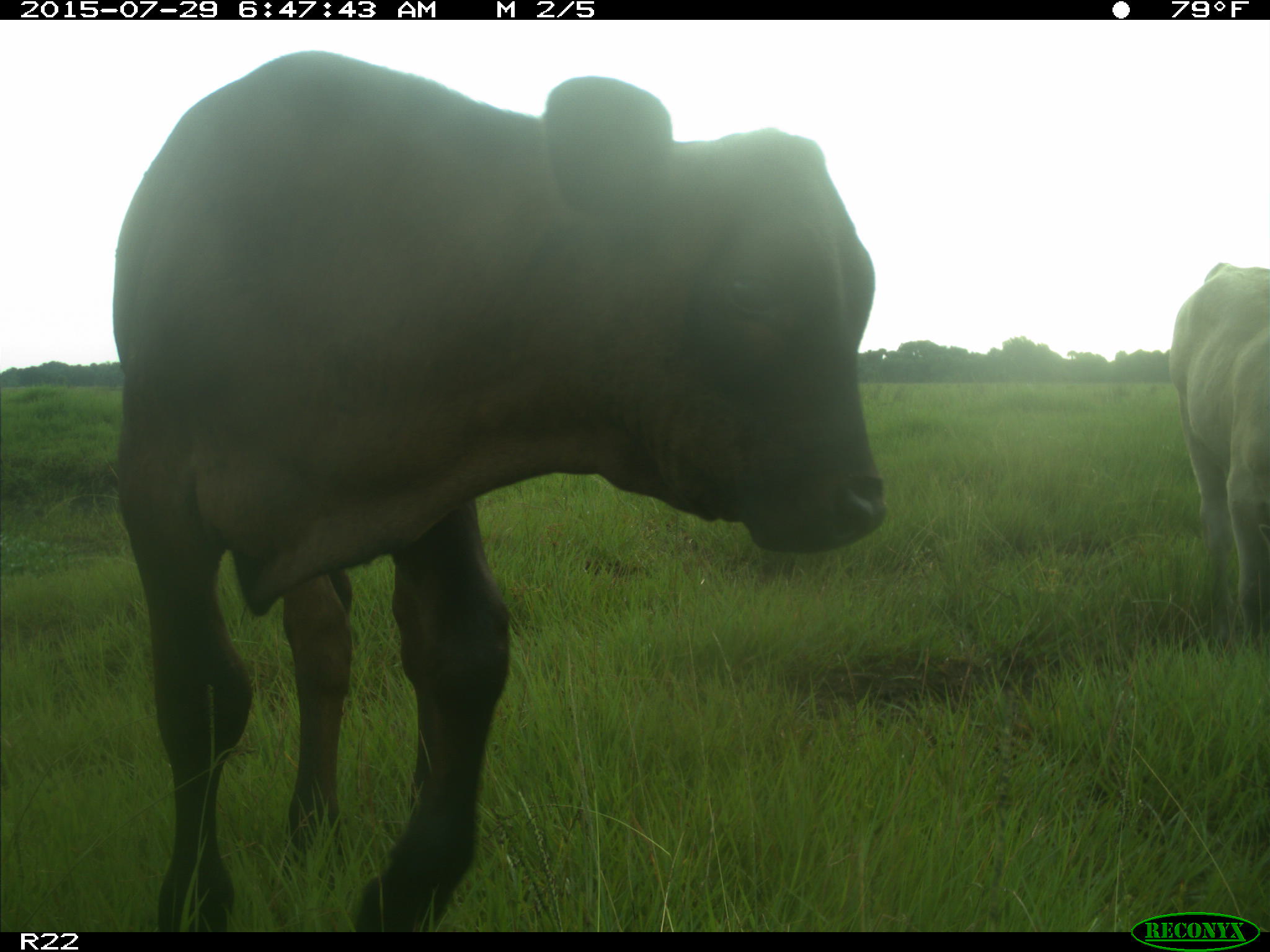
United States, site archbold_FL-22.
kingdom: Animalia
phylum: Chordata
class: Mammalia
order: Artiodactyla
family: Bovidae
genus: Bos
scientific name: Bos taurus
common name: domestic cow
Bos taurus (domestic cow).